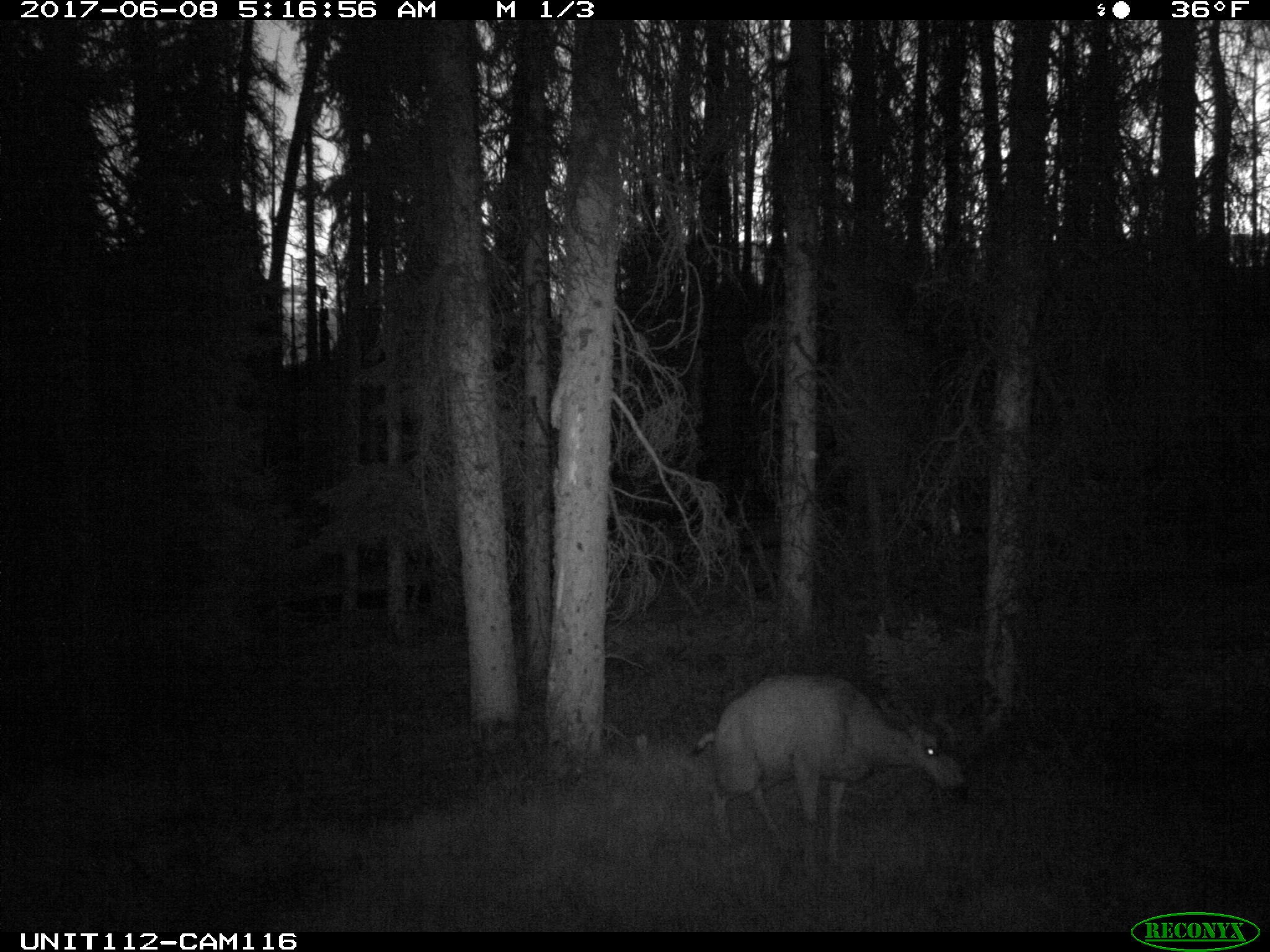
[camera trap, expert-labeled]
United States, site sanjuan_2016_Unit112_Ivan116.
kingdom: Animalia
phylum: Chordata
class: Mammalia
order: Artiodactyla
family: Cervidae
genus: Odocoileus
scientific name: Odocoileus hemionus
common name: mule deer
Odocoileus hemionus (mule deer).